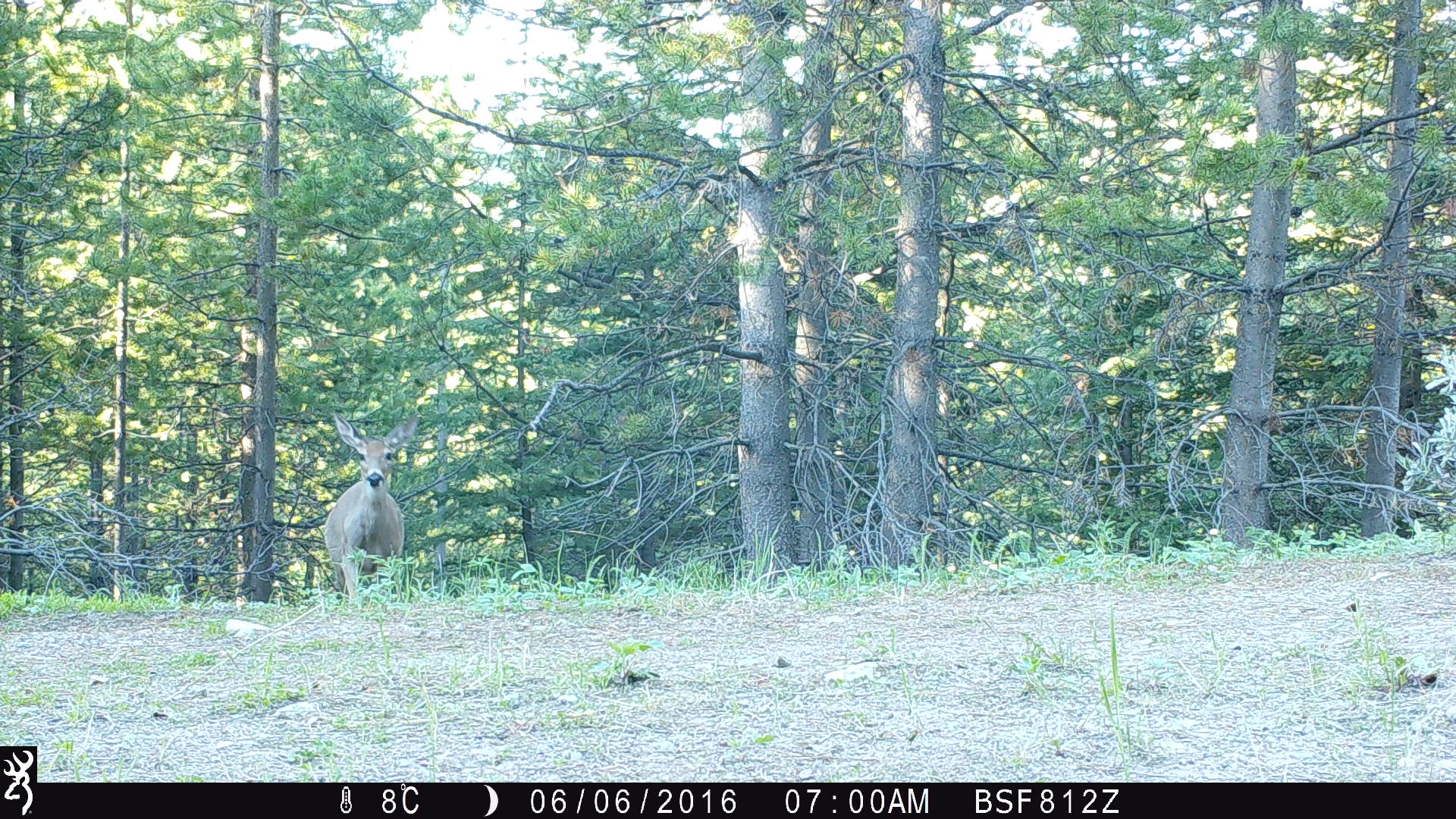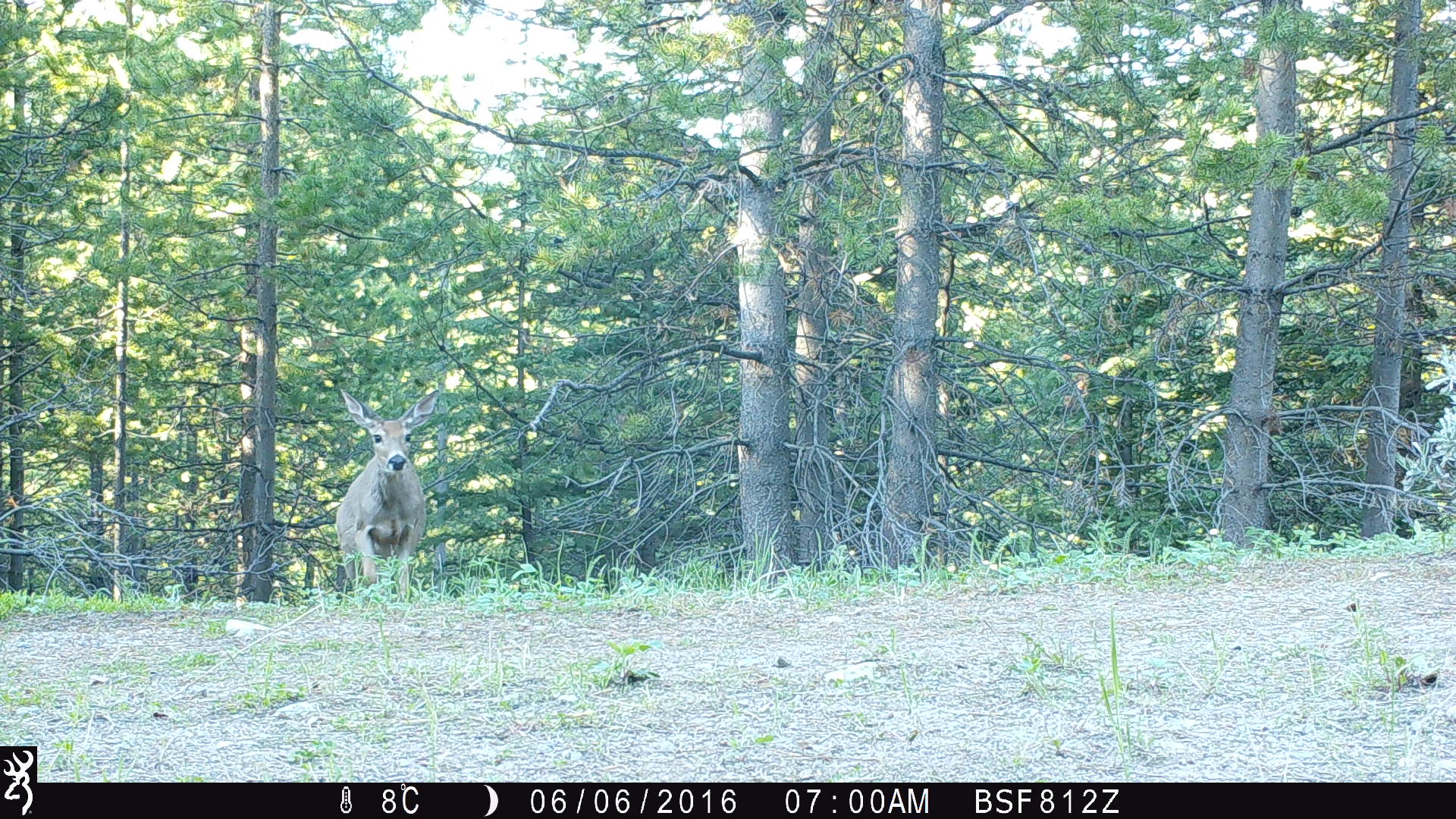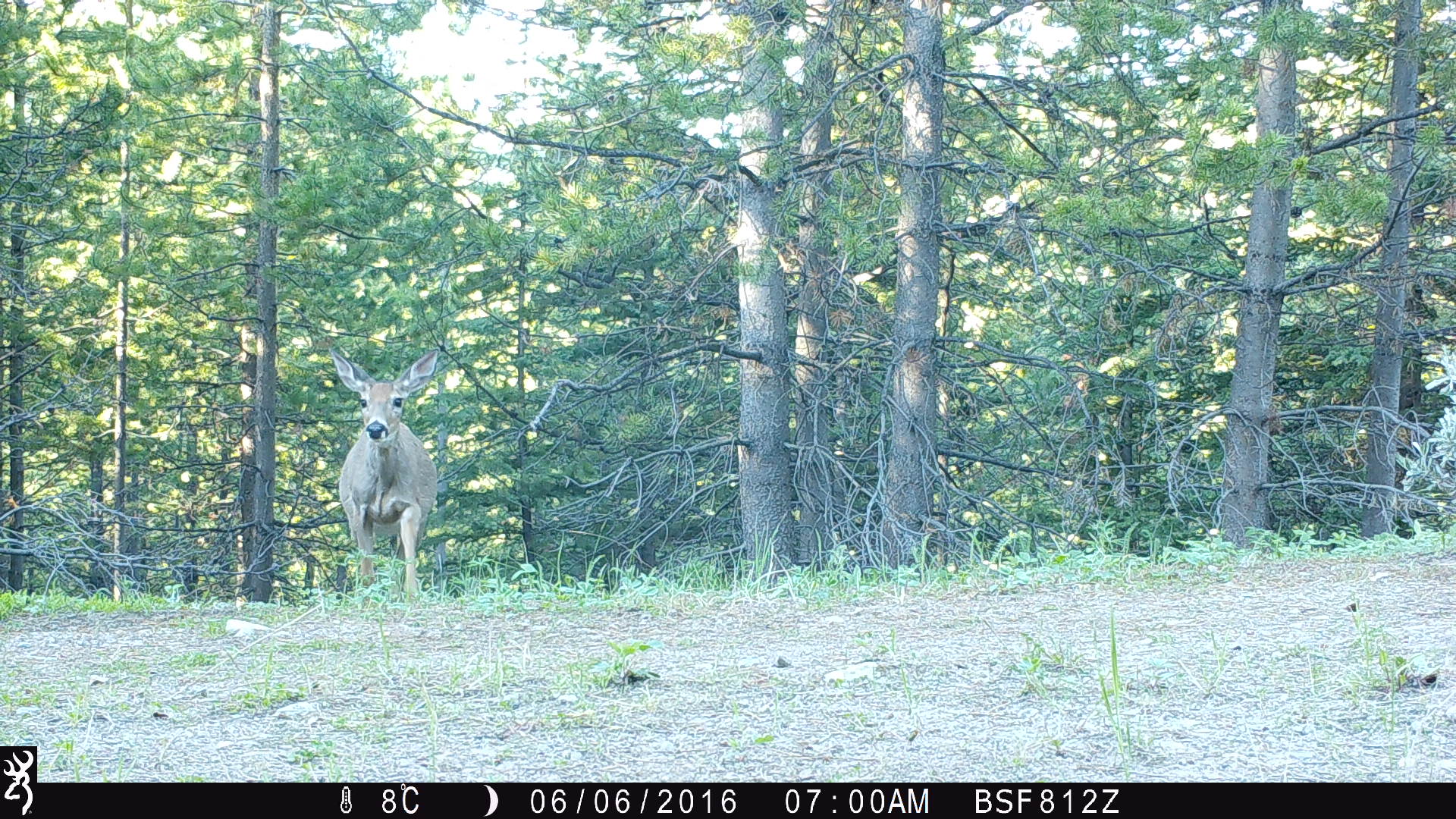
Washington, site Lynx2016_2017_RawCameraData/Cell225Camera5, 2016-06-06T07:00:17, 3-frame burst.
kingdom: Animalia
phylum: Chordata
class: Mammalia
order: Artiodactyla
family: Cervidae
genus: Odocoileus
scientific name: Odocoileus virginianus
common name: white-tailed deer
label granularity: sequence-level